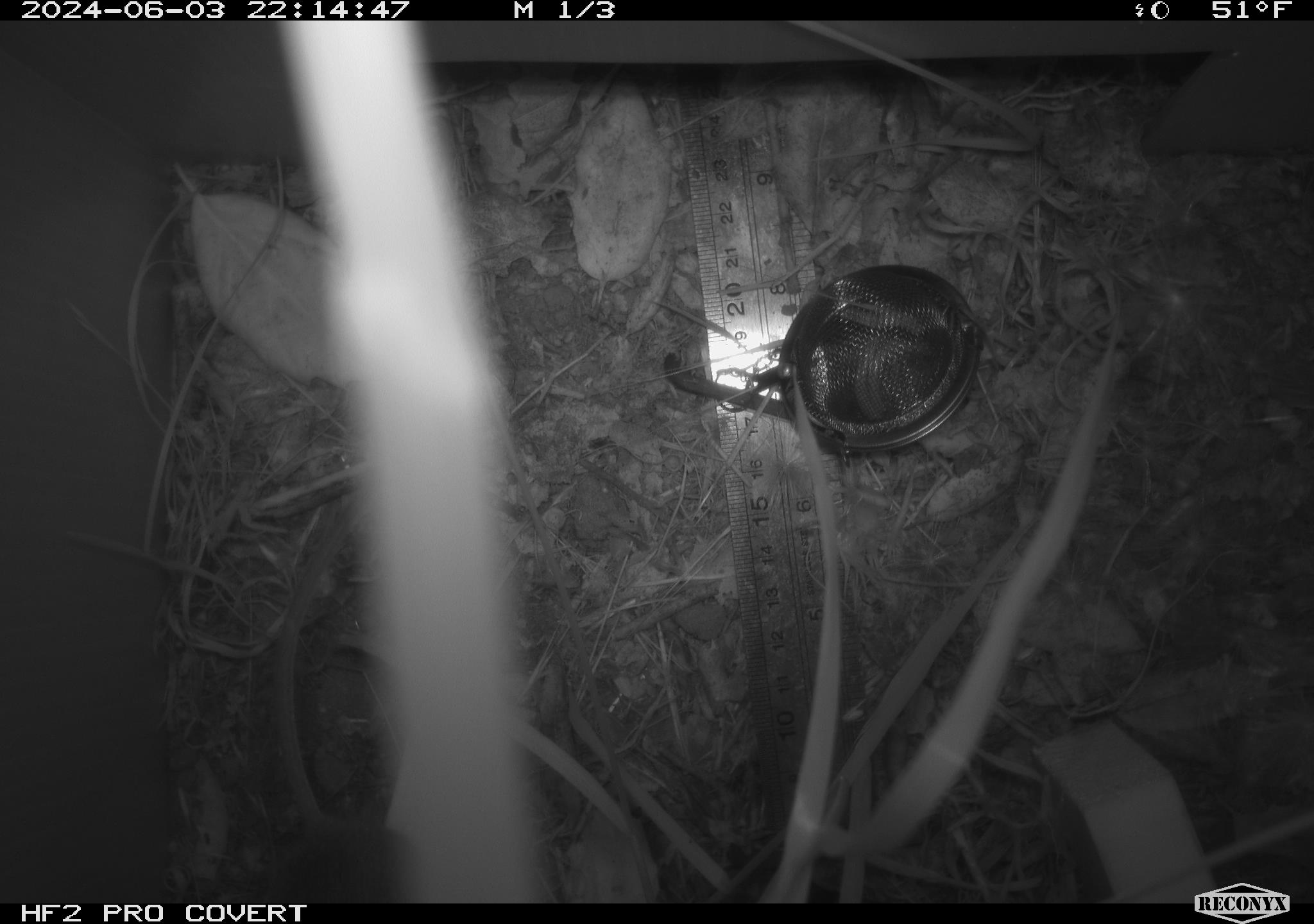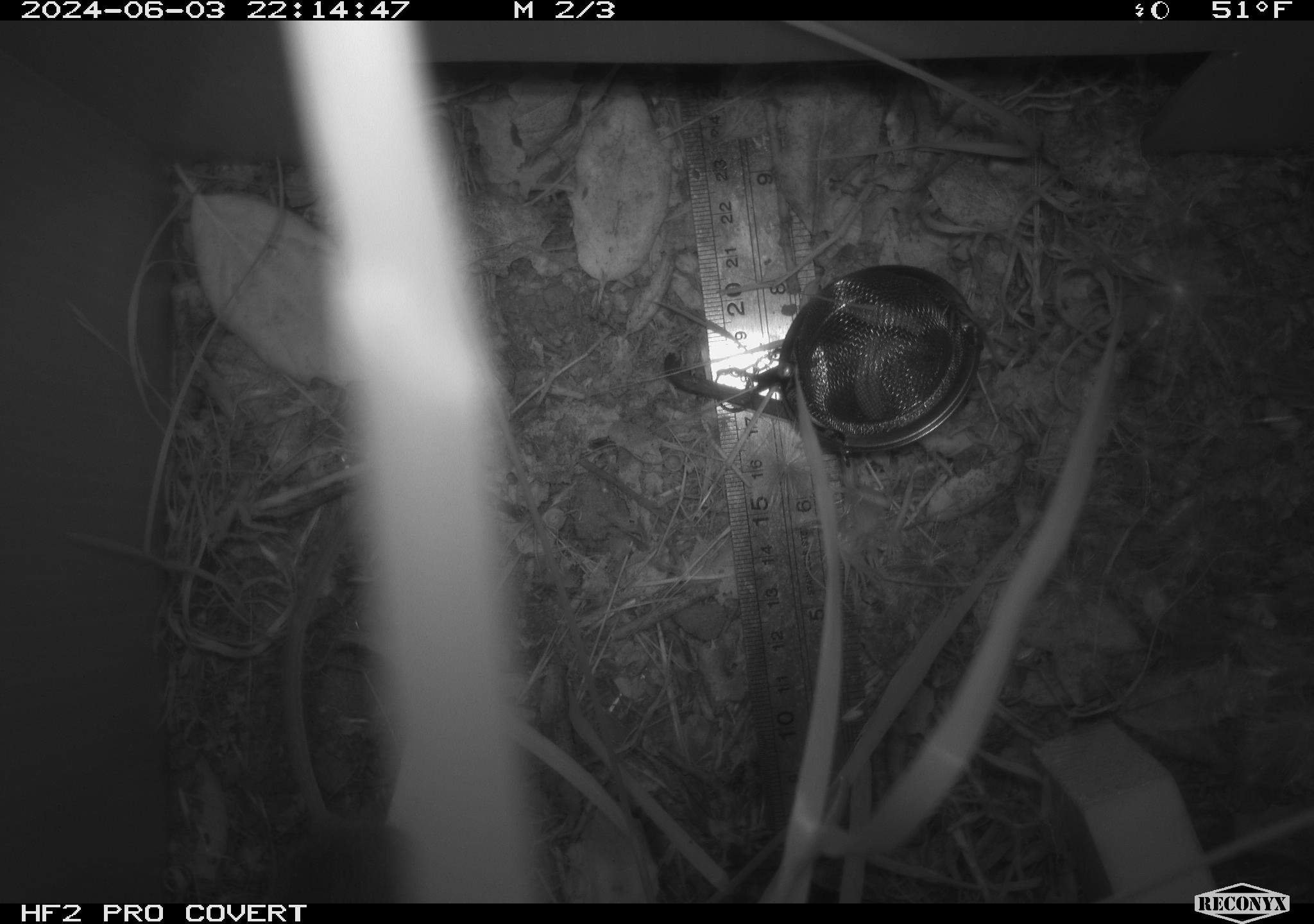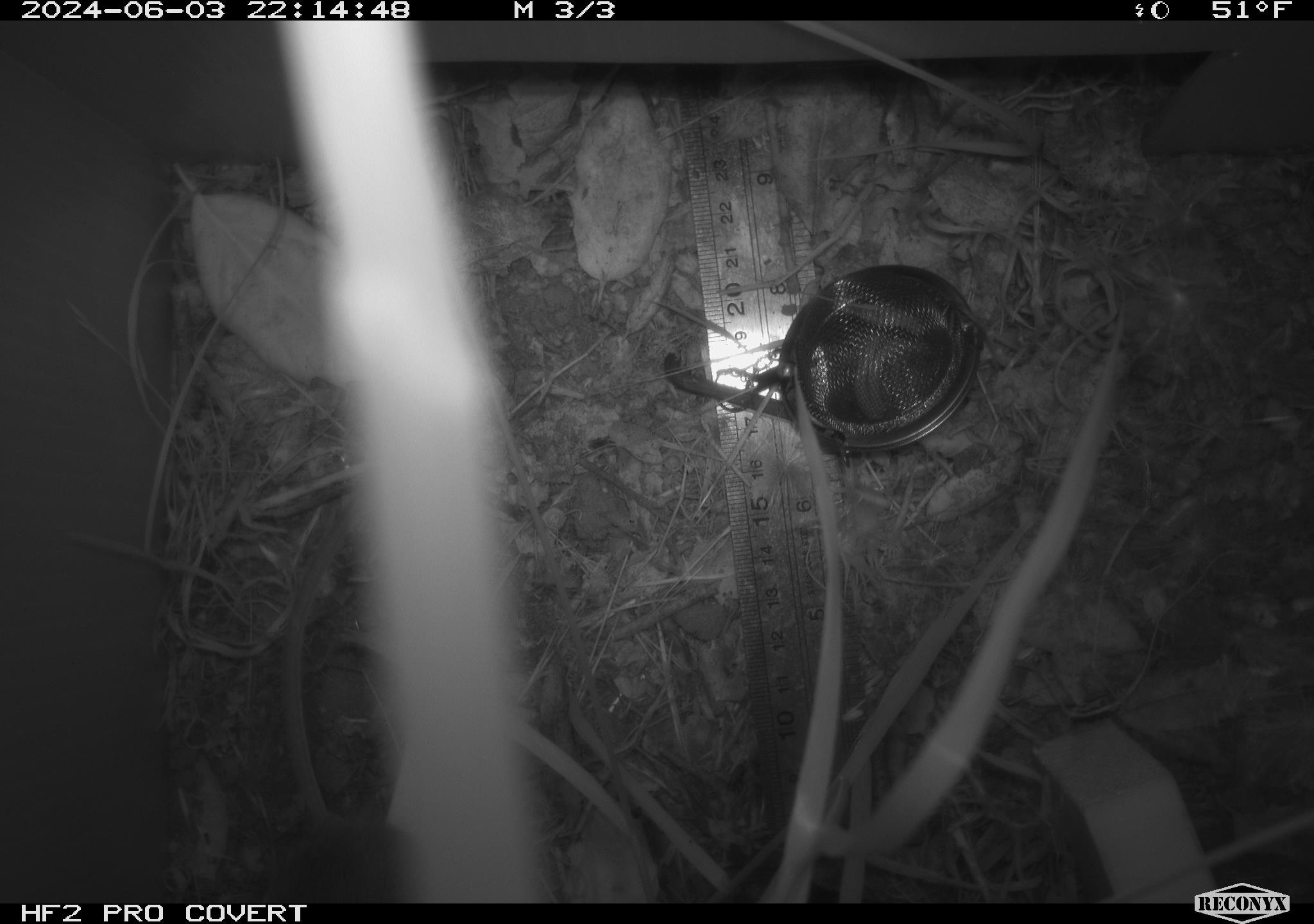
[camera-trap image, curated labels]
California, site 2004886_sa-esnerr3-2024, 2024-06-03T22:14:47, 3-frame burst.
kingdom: Animalia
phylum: Chordata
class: Mammalia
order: Rodentia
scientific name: Rodentia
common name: rodent